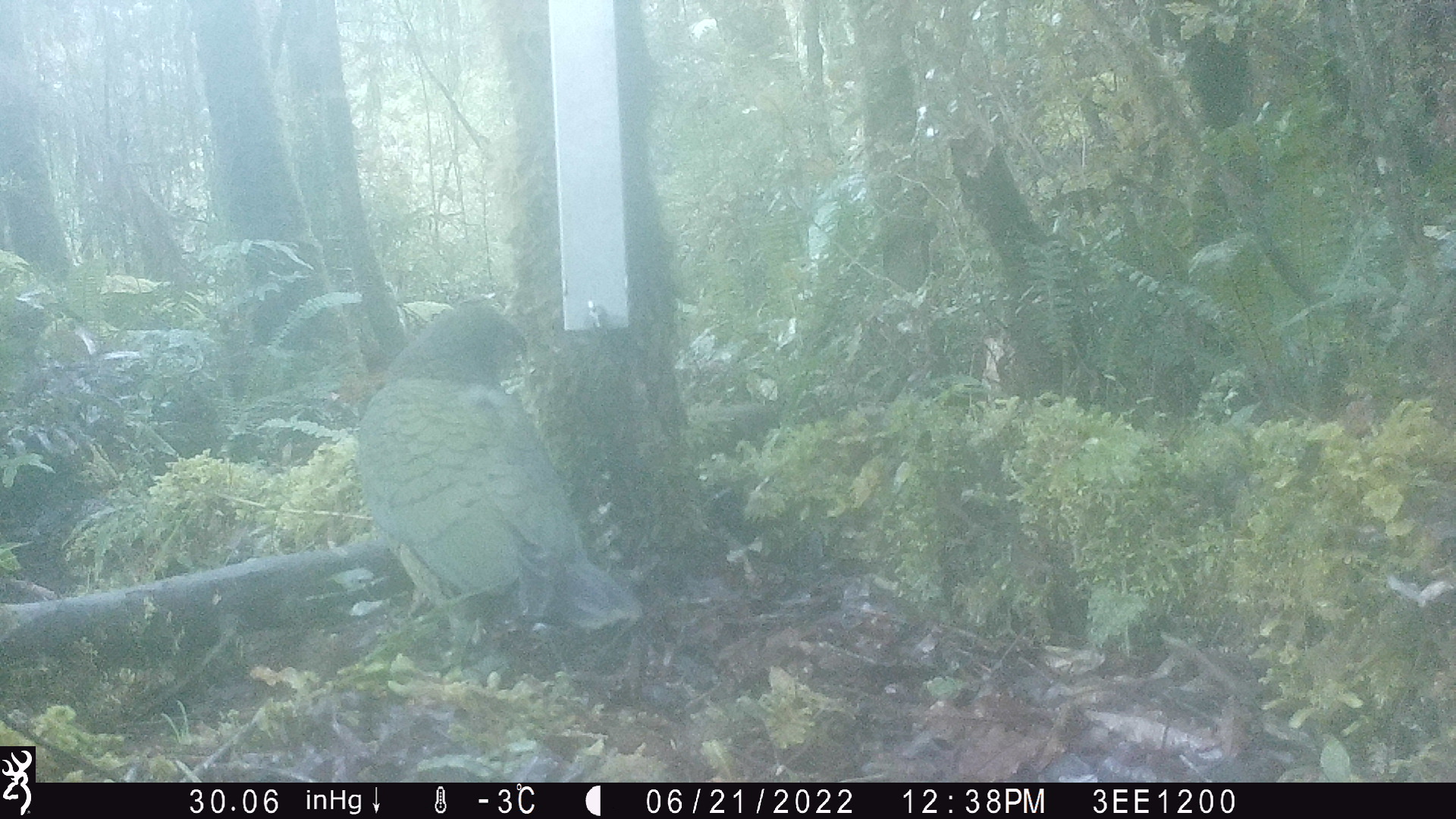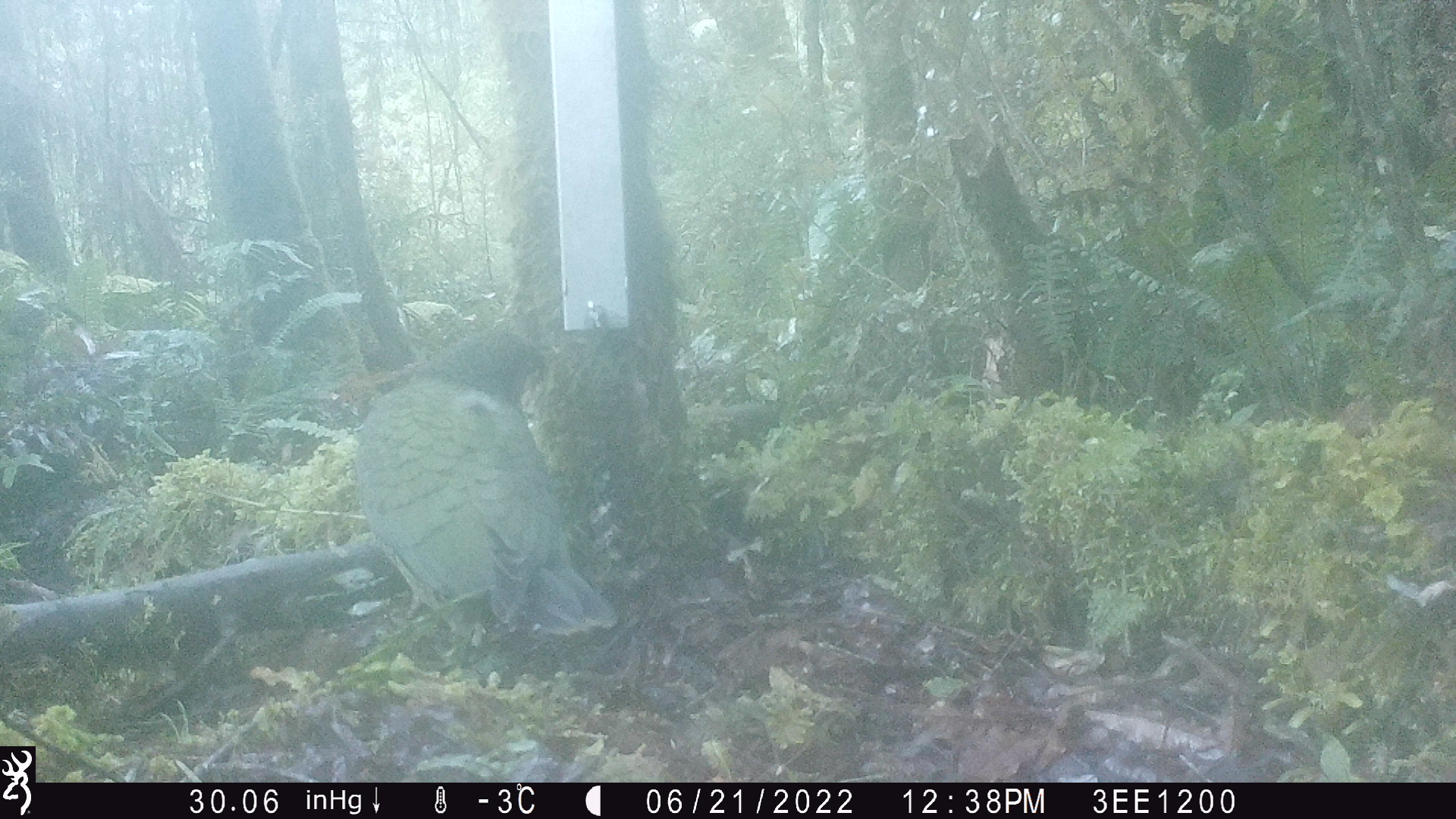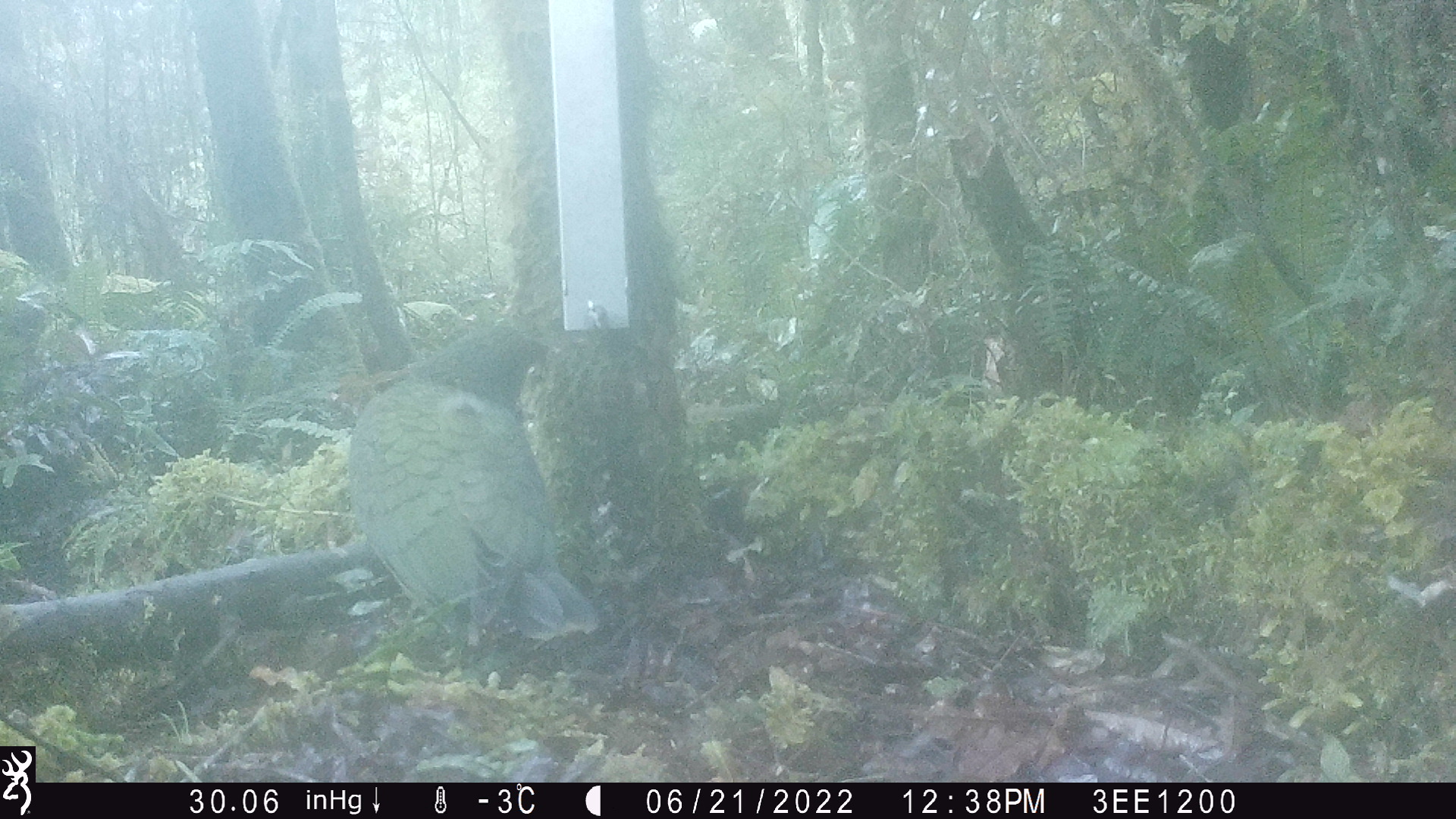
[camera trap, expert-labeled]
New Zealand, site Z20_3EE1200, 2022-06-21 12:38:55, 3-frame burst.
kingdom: Animalia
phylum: Chordata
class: Aves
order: Psittaciformes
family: Strigopidae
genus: Nestor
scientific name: Nestor notabilis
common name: kea